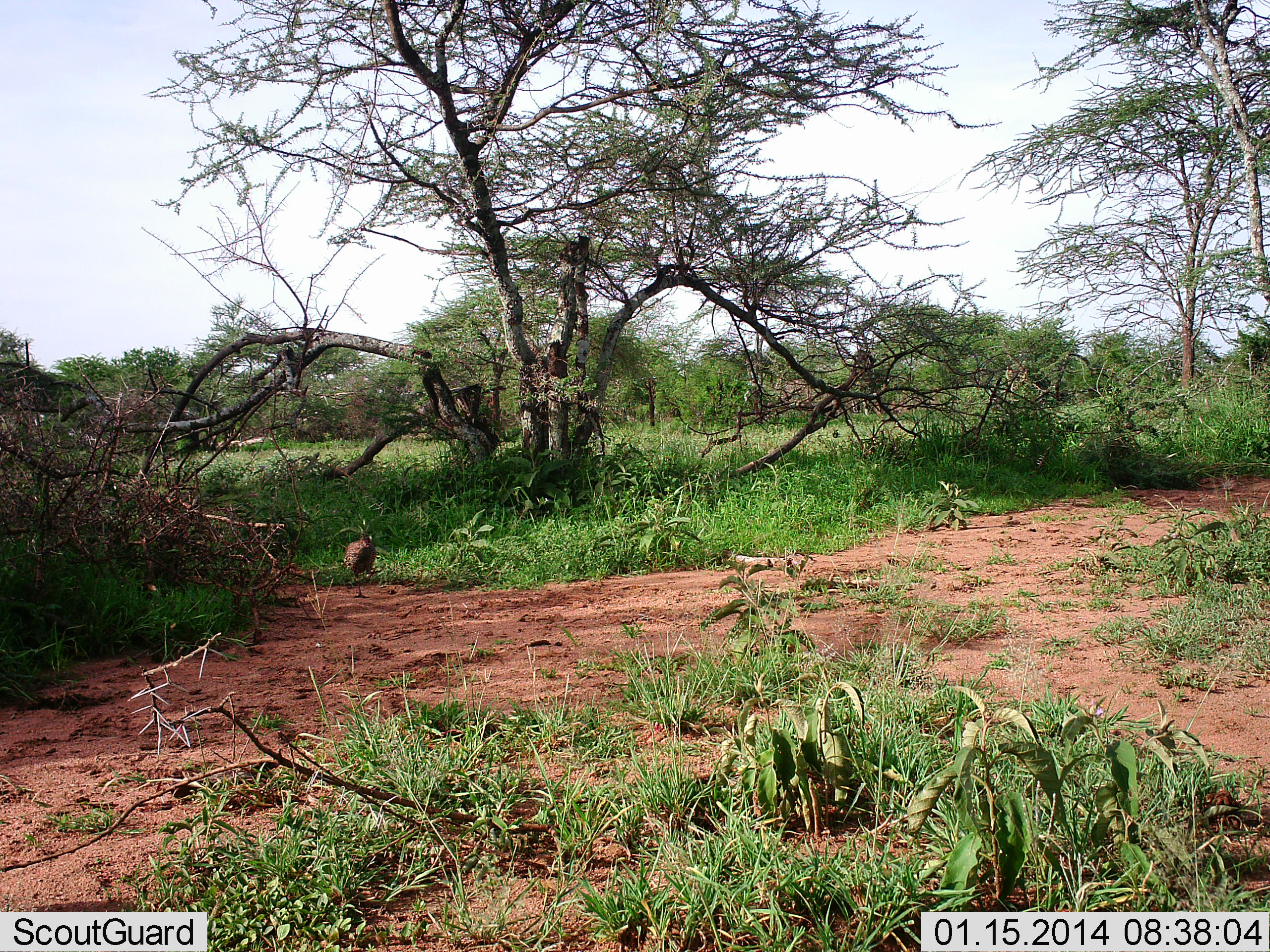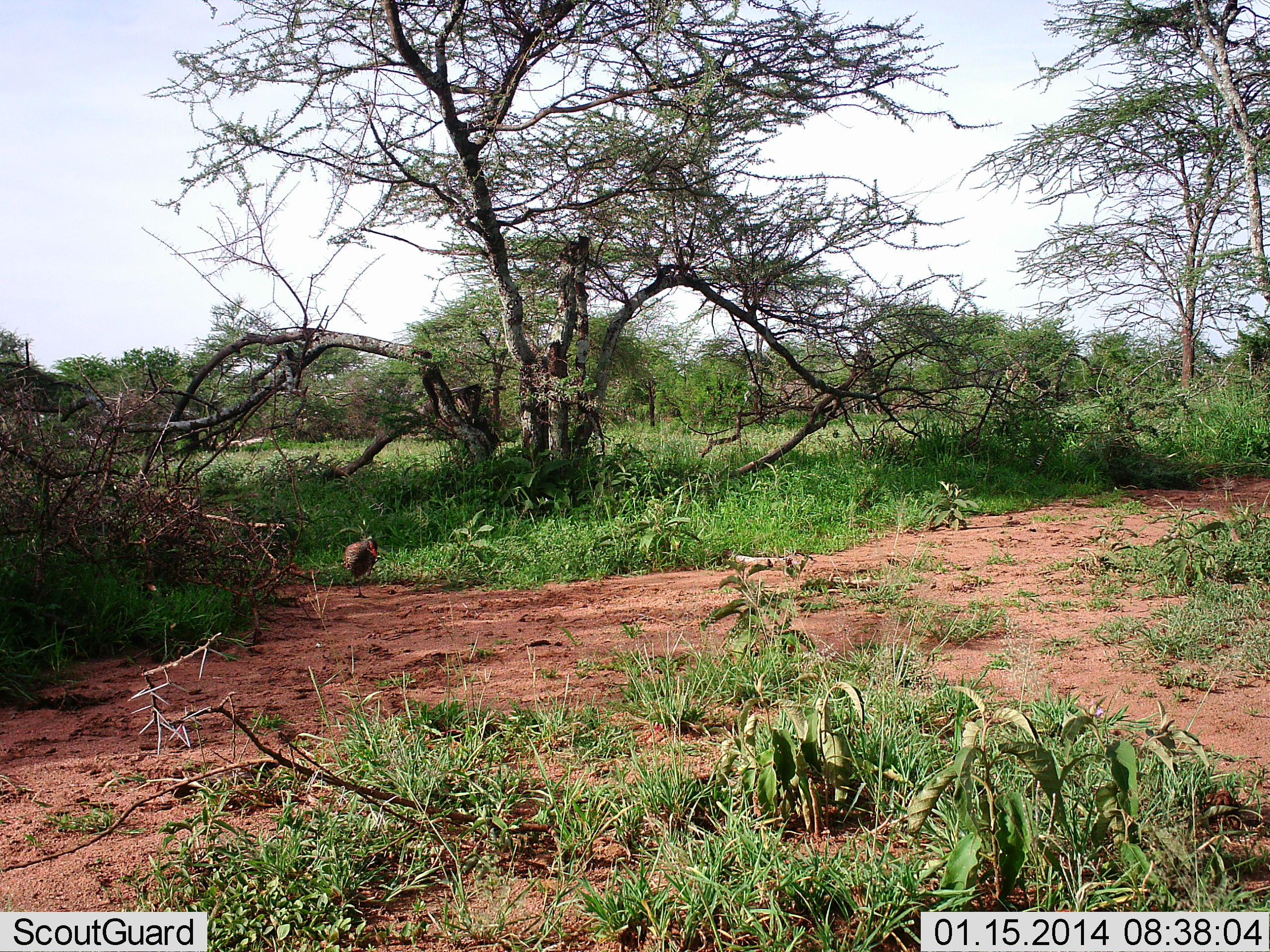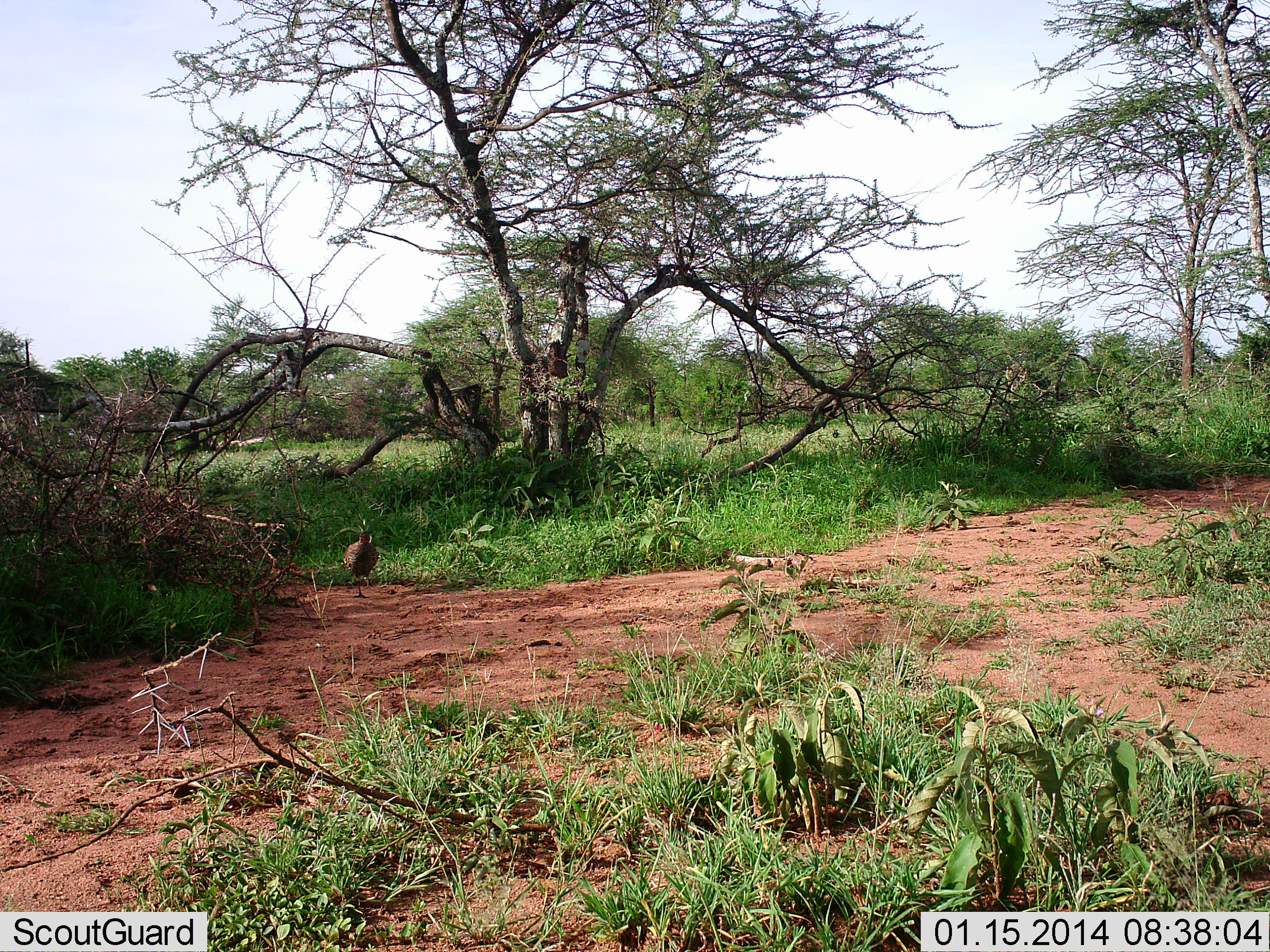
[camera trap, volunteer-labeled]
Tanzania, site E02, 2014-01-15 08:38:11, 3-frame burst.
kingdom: Animalia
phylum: Chordata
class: Aves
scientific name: Aves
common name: bird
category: otherbird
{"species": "otherbird (bird) (Aves)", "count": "1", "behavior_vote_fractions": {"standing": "70%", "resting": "0%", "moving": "30%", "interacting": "0%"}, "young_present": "0%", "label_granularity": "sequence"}